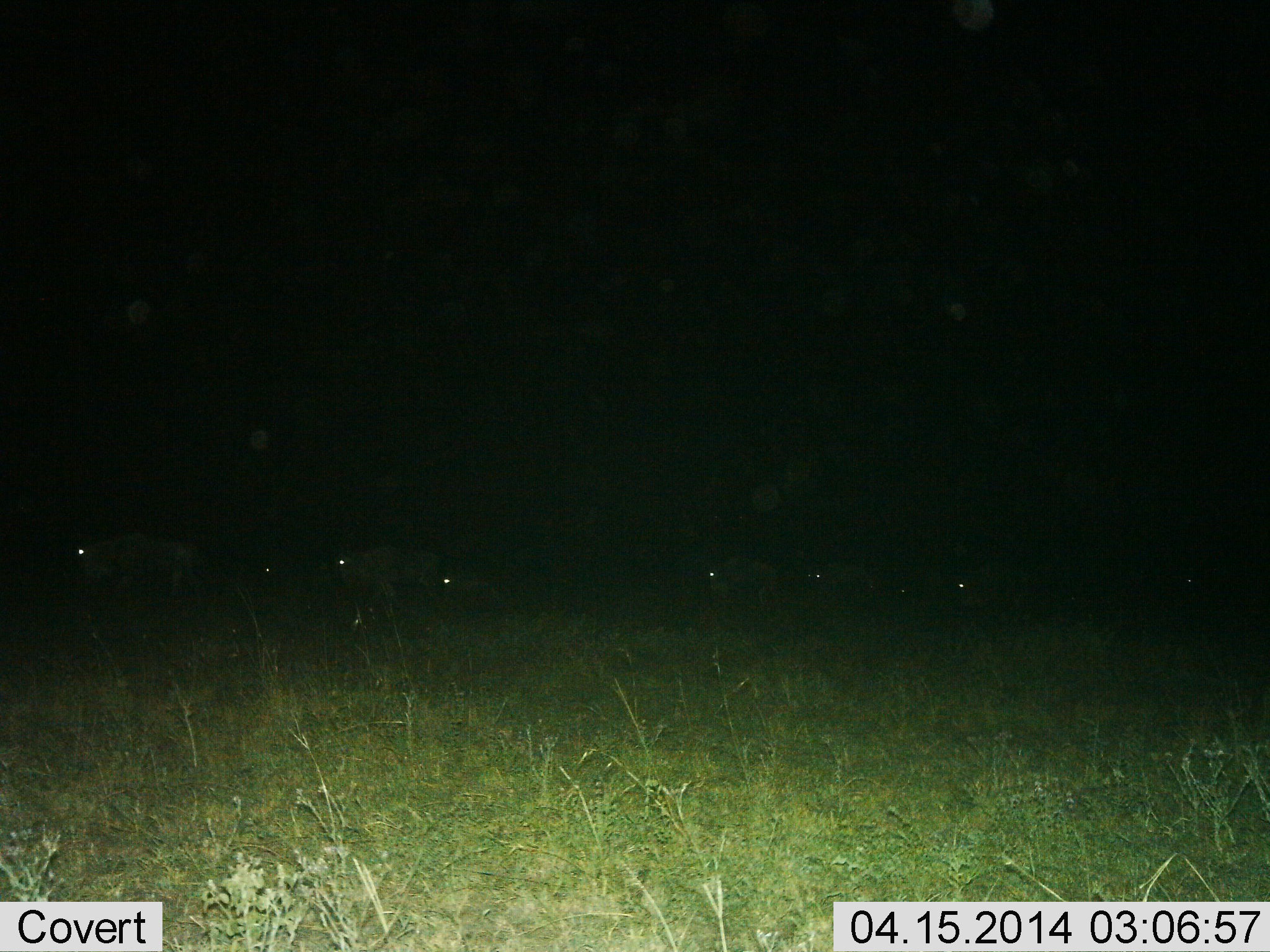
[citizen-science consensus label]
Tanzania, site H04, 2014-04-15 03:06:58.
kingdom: Animalia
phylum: Chordata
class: Mammalia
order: Artiodactyla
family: Bovidae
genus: Connochaetes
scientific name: Connochaetes taurinus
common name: blue wildebeest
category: wildebeest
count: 7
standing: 22%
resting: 11%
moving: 78%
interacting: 0%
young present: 0%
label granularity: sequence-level